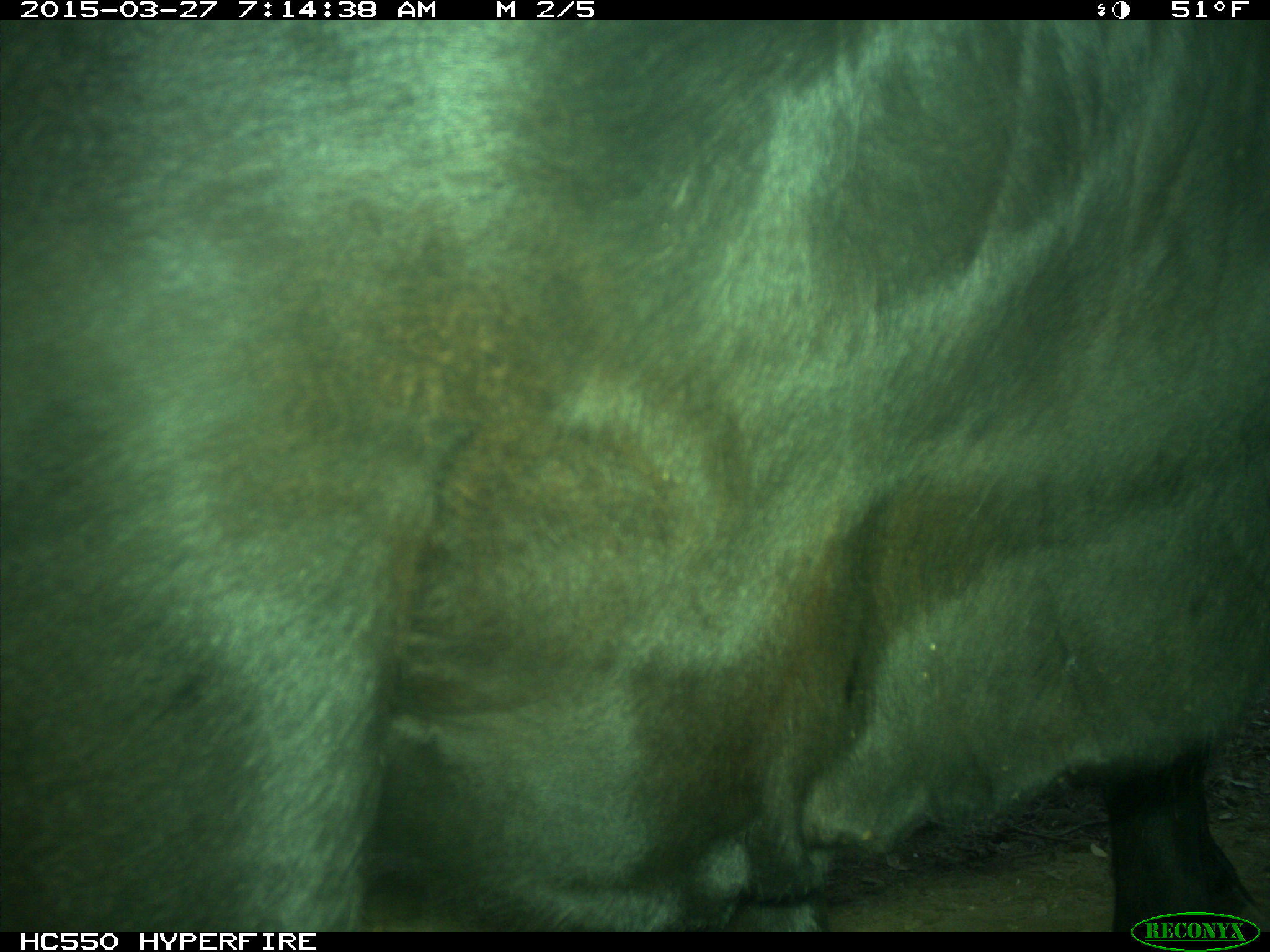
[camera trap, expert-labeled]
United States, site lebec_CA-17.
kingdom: Animalia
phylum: Chordata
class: Mammalia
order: Artiodactyla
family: Bovidae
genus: Bos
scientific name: Bos taurus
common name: domestic cow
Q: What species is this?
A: Bos taurus (domestic cow).